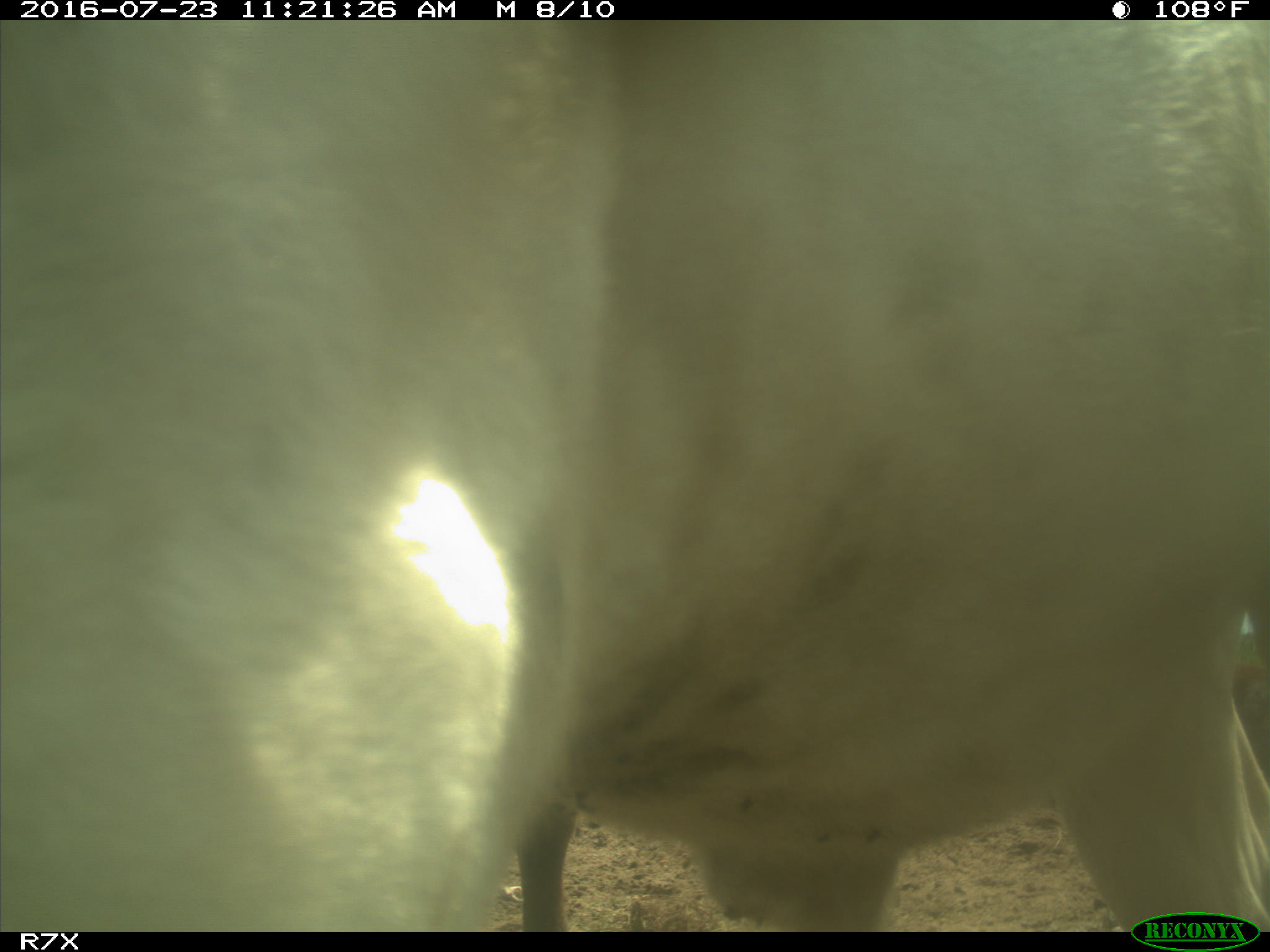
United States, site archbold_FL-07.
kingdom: Animalia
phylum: Chordata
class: Mammalia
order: Artiodactyla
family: Bovidae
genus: Bos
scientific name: Bos taurus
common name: domestic cow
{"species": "Bos taurus (domestic cow)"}